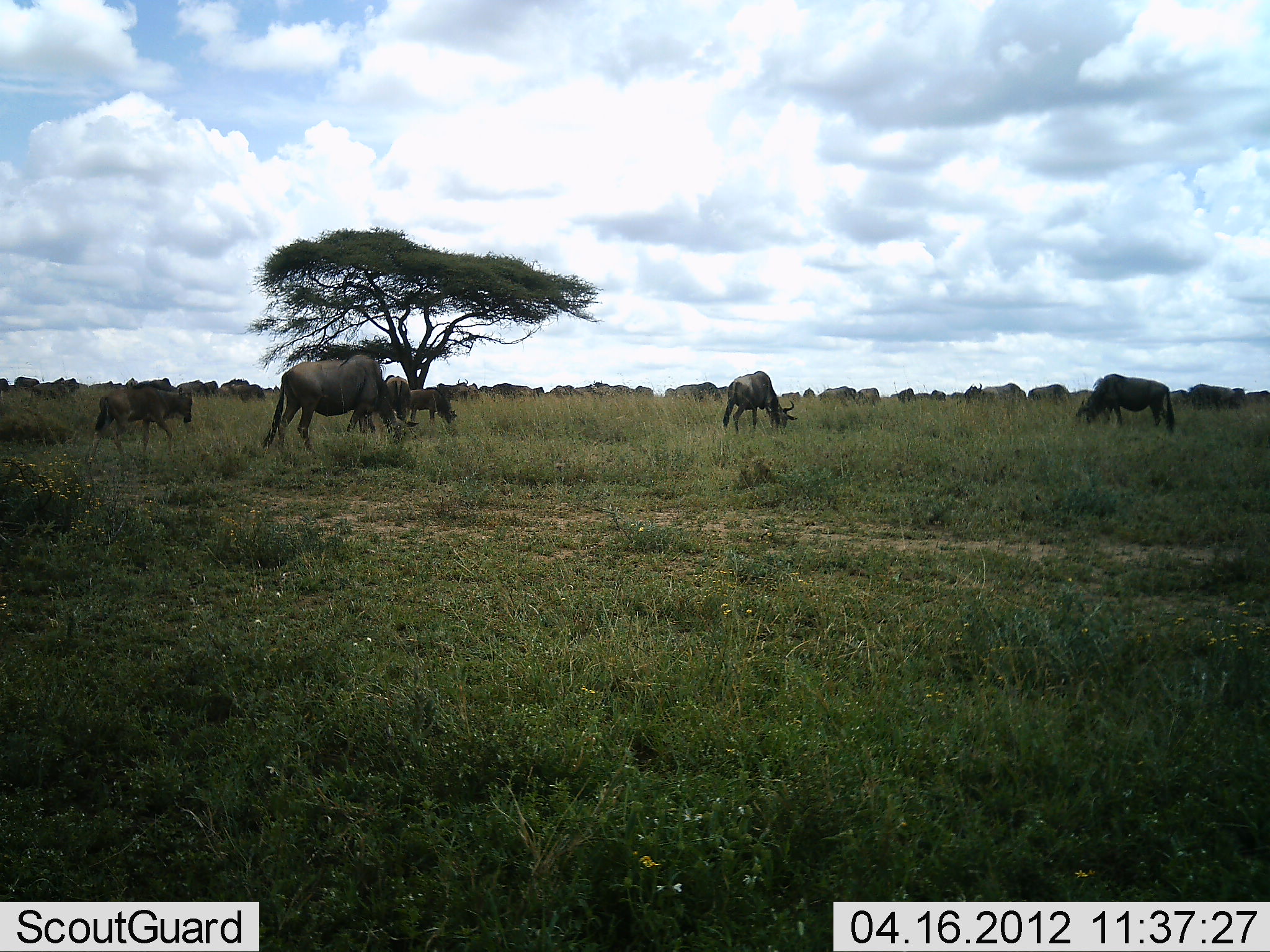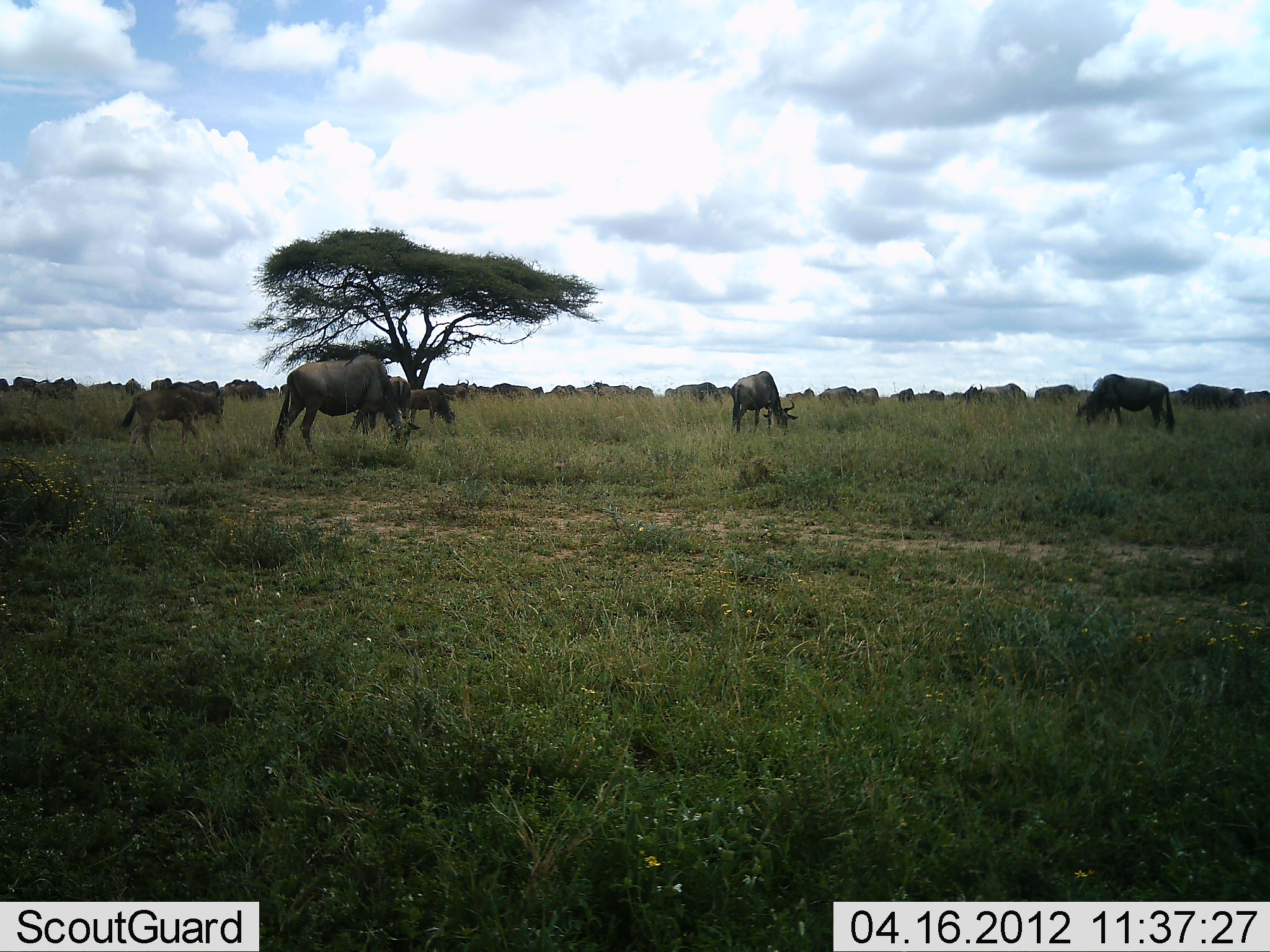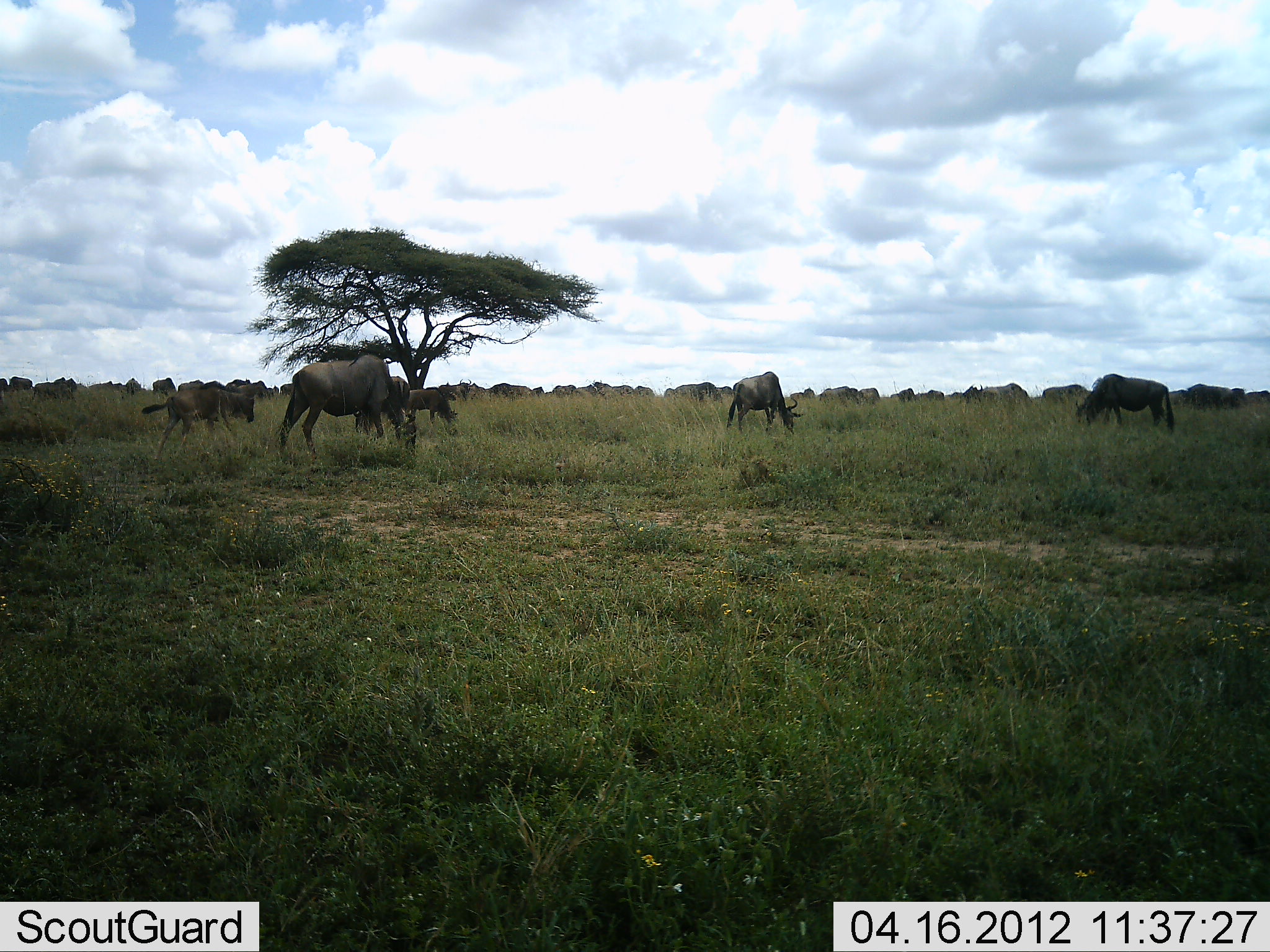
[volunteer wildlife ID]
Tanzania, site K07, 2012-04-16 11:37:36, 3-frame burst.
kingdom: Animalia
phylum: Chordata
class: Mammalia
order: Artiodactyla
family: Bovidae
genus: Connochaetes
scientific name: Connochaetes taurinus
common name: blue wildebeest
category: wildebeest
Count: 11-50.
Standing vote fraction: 54%.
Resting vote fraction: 0%.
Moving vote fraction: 31%.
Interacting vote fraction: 0%.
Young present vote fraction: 31%.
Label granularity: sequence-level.